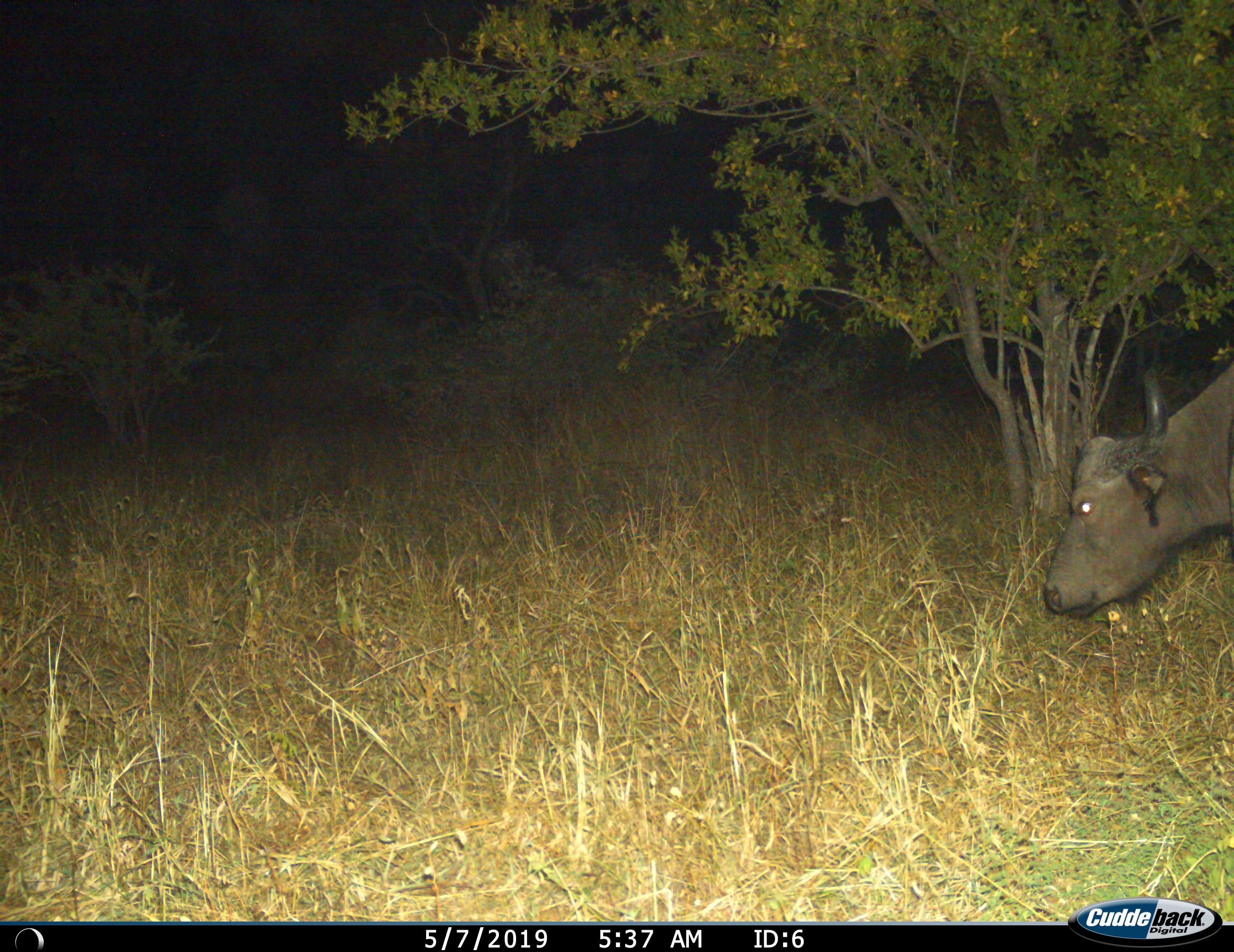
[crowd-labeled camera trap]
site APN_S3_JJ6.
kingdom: Animalia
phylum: Chordata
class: Mammalia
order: Artiodactyla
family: Bovidae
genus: Syncerus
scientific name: Syncerus caffer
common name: african buffalo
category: buffalo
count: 1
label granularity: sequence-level